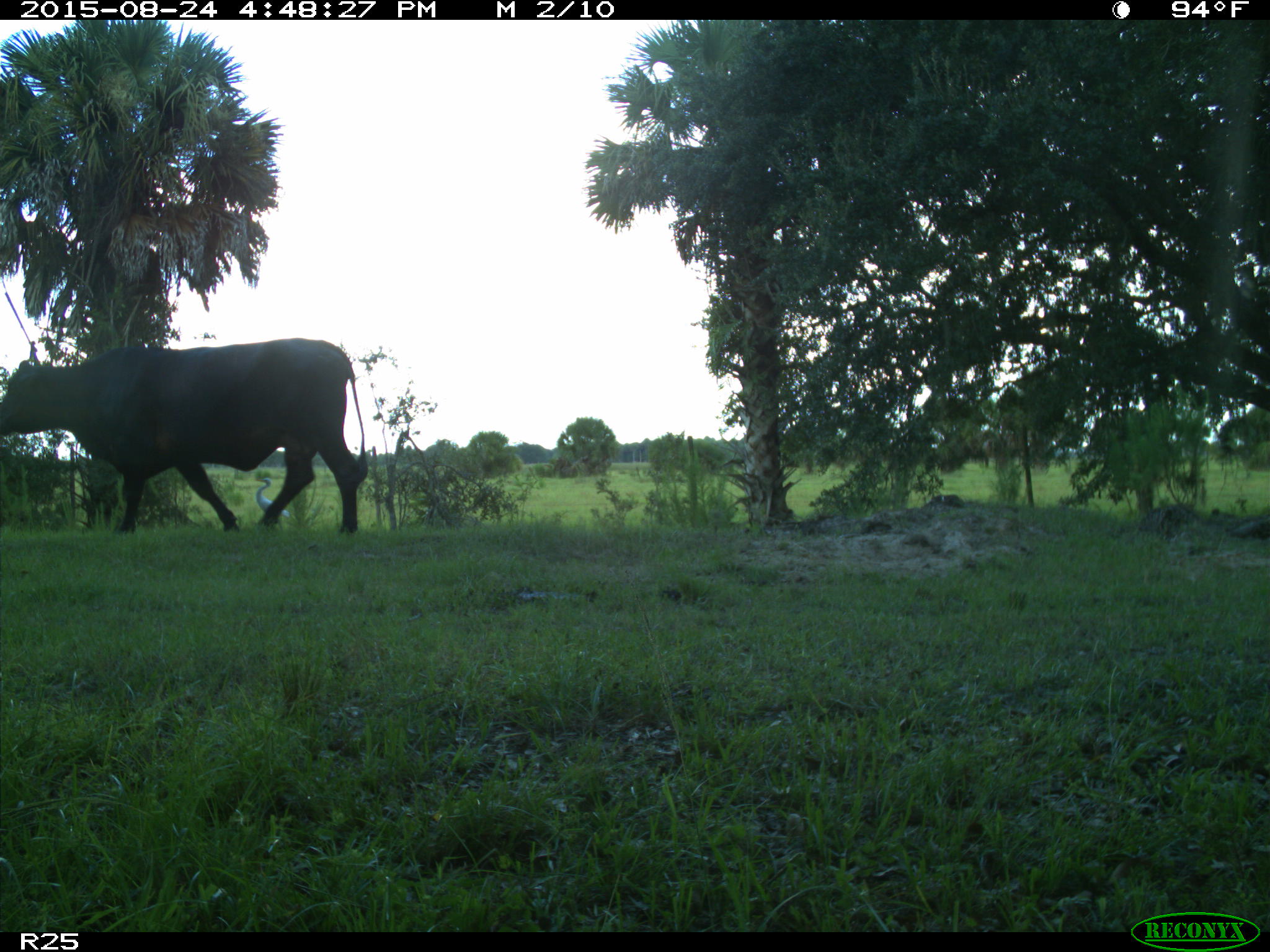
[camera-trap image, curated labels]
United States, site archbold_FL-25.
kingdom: Animalia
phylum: Chordata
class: Mammalia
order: Artiodactyla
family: Bovidae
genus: Bos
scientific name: Bos taurus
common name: domestic cow